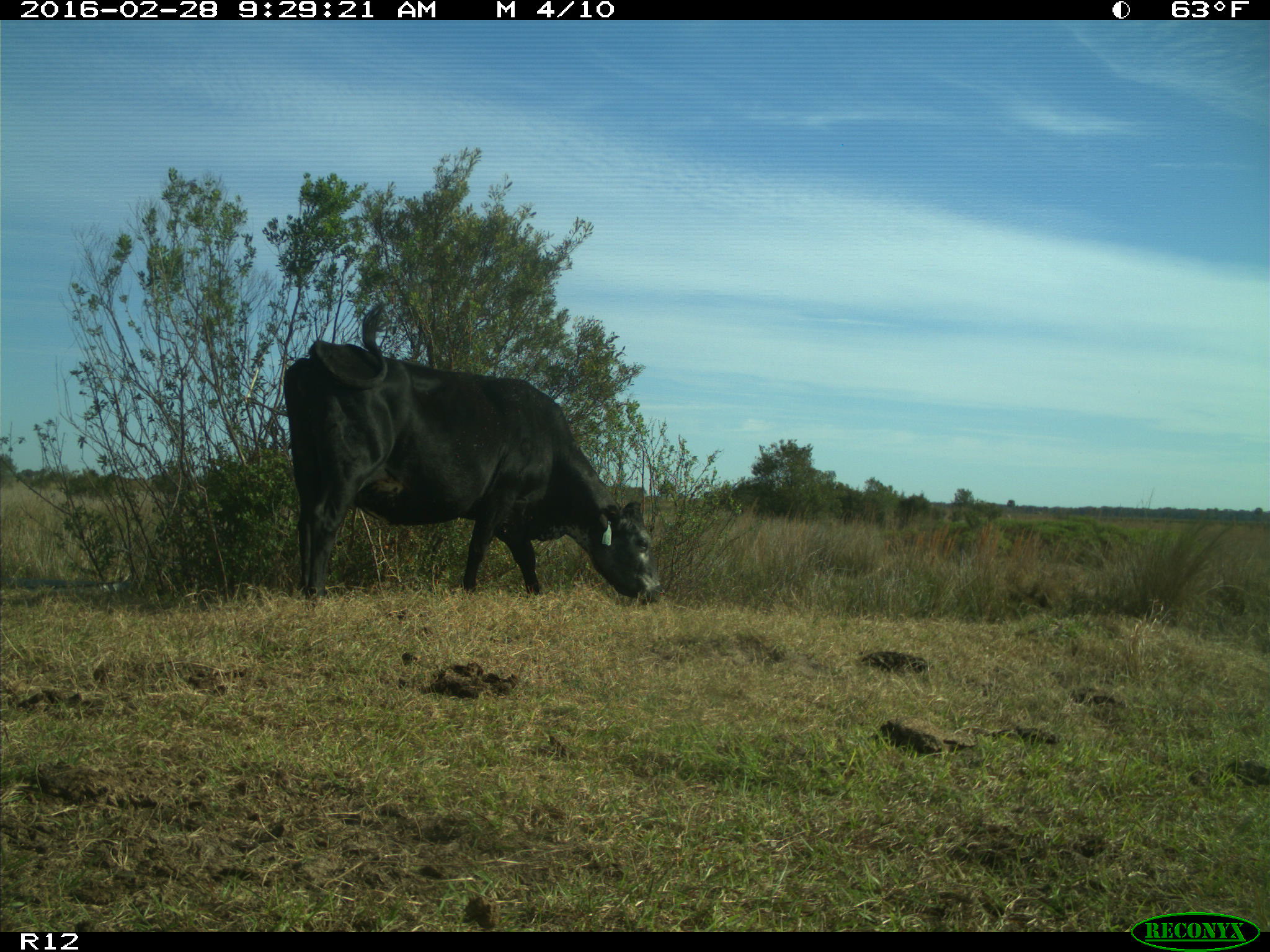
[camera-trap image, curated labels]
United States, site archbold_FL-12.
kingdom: Animalia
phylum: Chordata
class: Mammalia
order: Artiodactyla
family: Bovidae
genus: Bos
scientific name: Bos taurus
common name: domestic cow